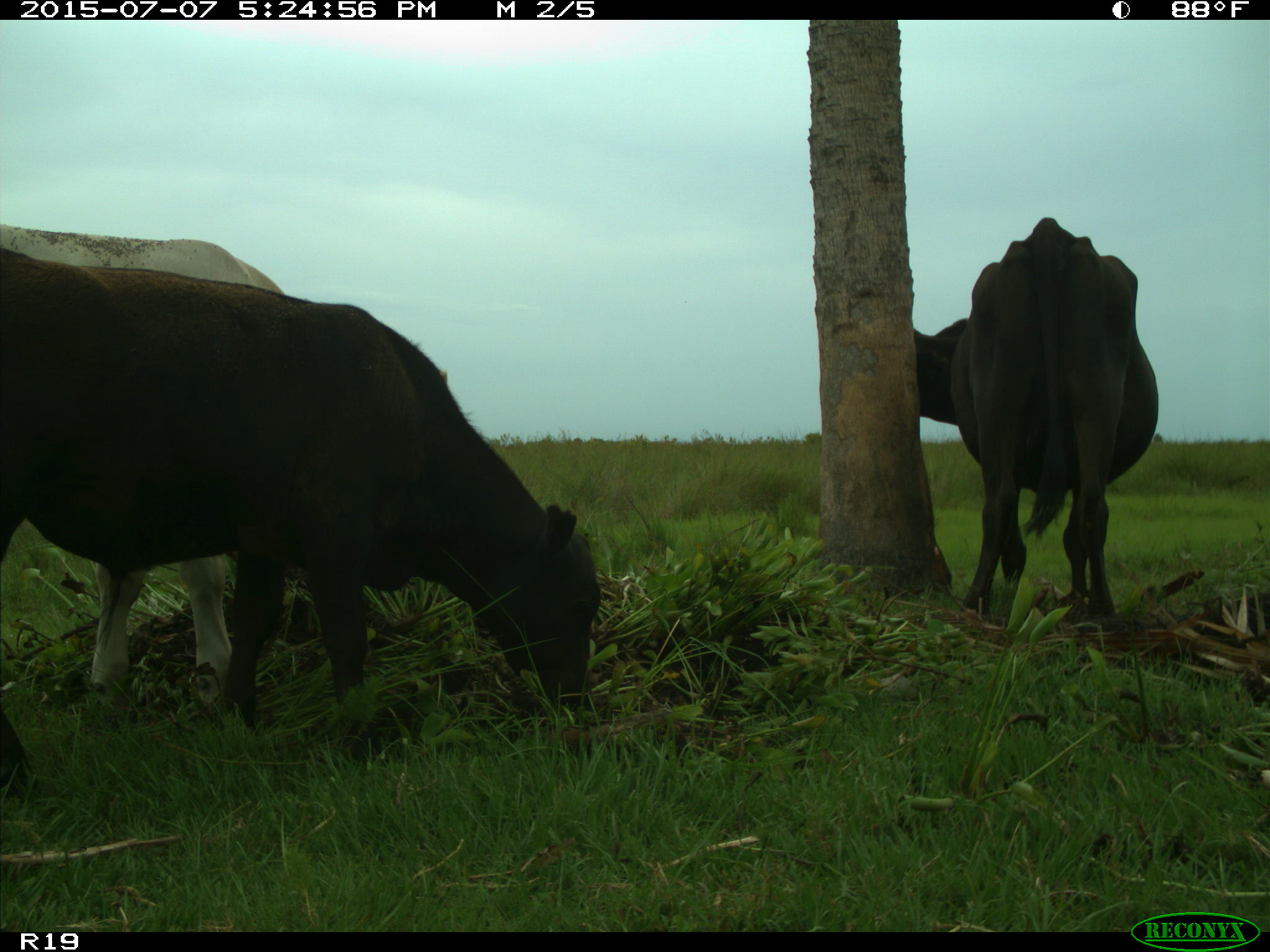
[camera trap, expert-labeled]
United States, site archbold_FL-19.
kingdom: Animalia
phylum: Chordata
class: Mammalia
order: Artiodactyla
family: Bovidae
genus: Bos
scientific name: Bos taurus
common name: domestic cow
Bos taurus (domestic cow).